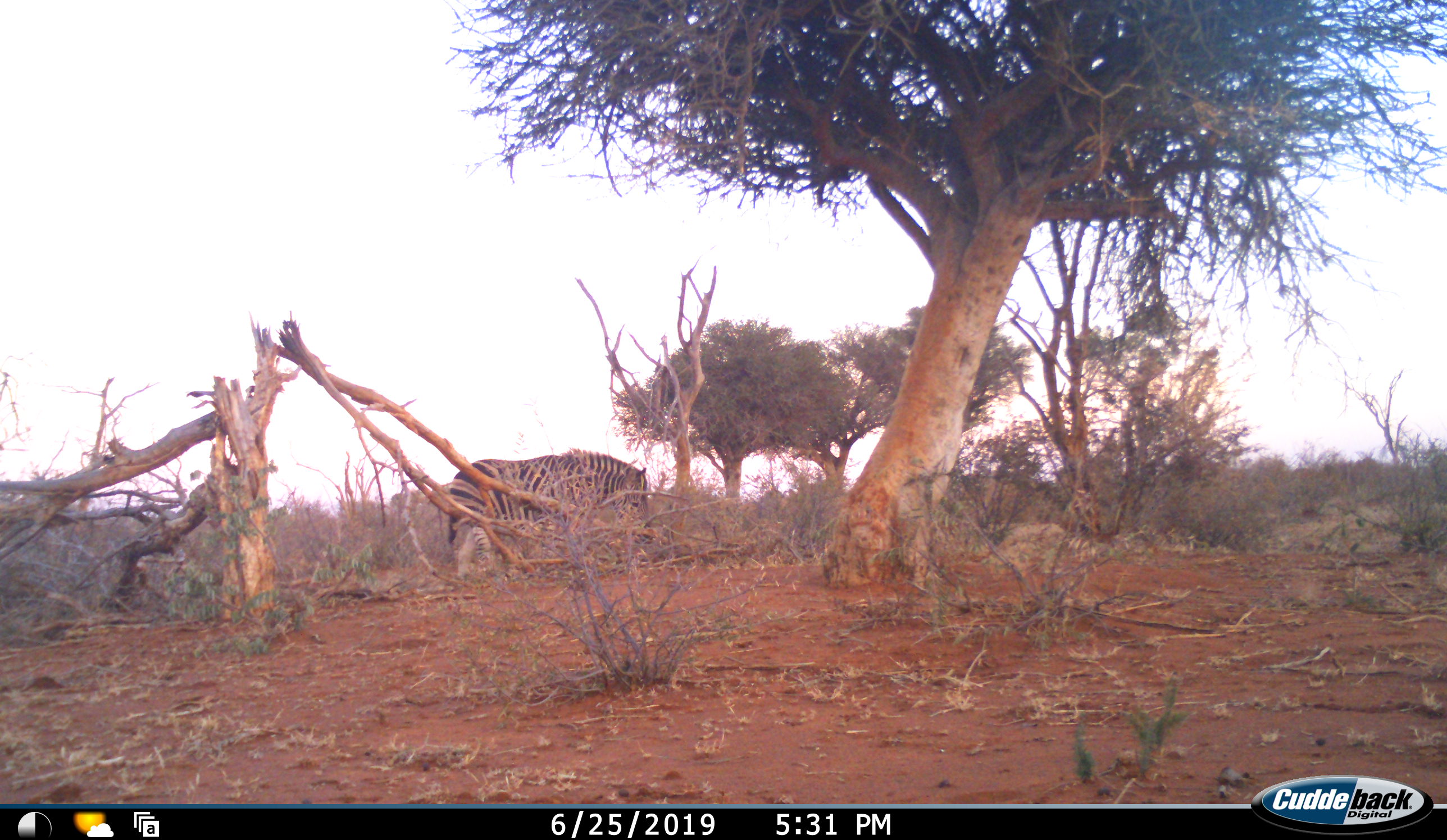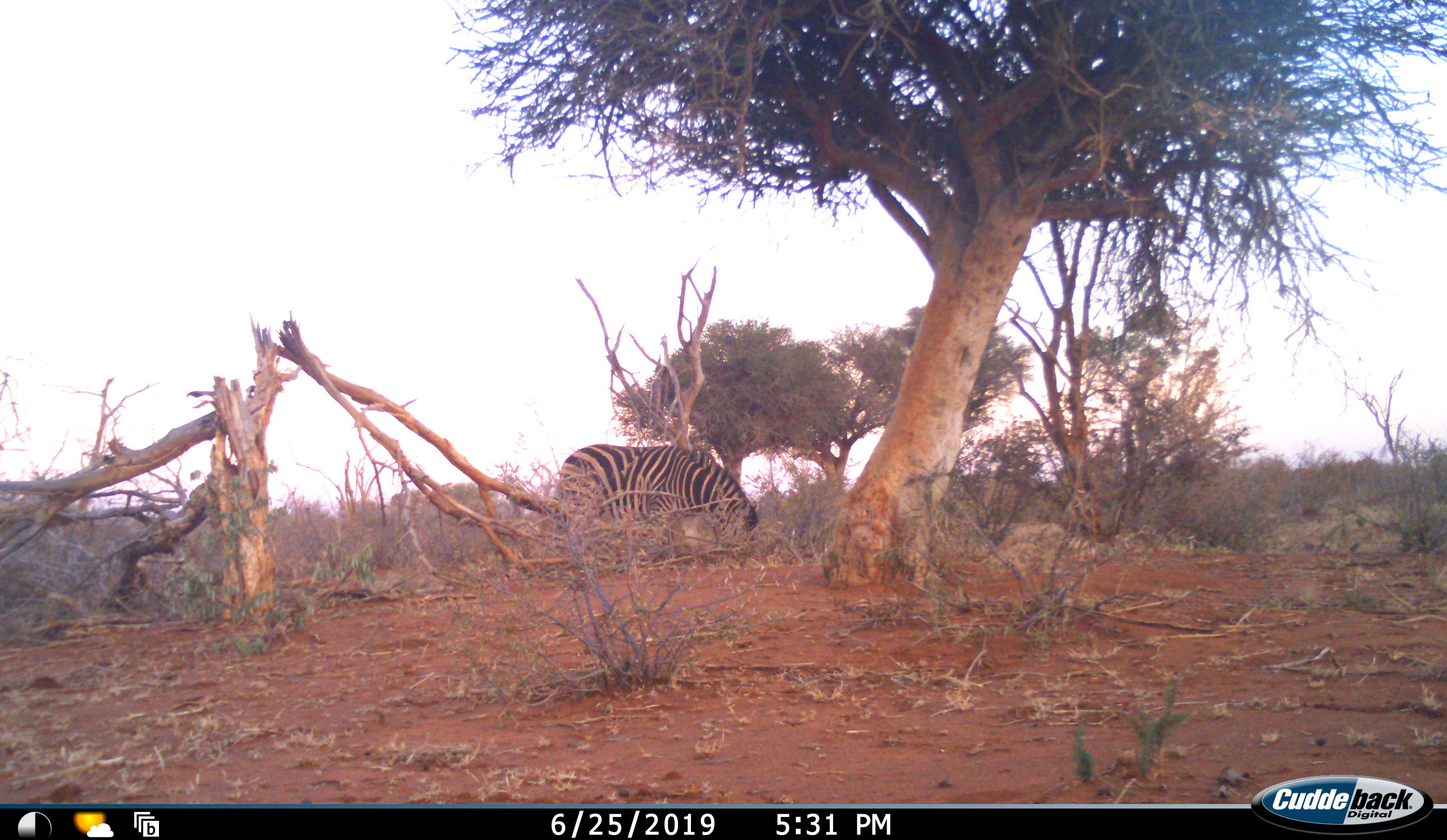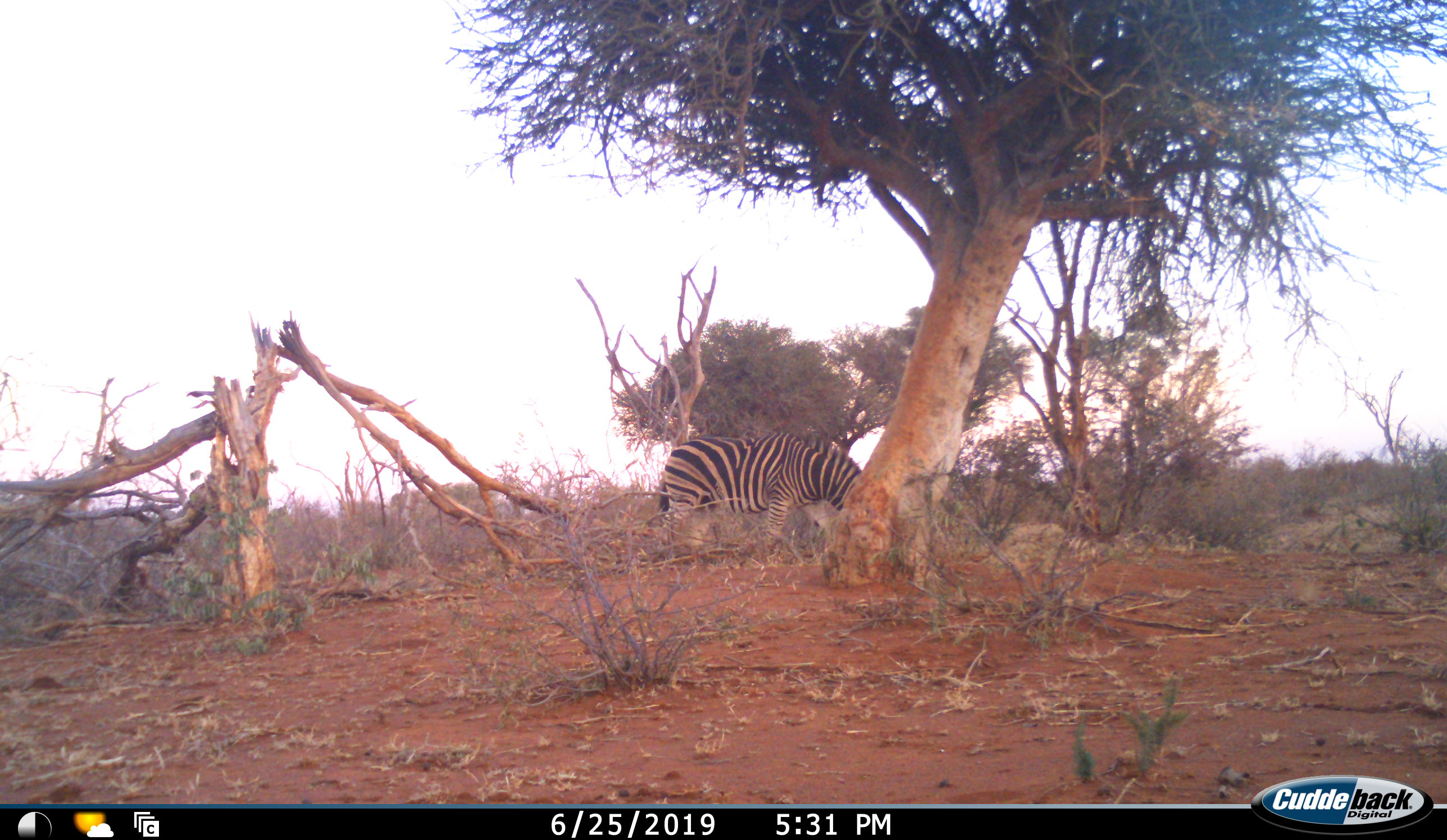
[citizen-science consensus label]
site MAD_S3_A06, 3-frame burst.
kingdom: Animalia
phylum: Chordata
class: Mammalia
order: Perissodactyla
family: Equidae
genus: Equus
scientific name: Equus quagga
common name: plains zebra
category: zebraplains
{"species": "zebraplains (plains zebra) (Equus quagga)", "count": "1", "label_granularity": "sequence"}